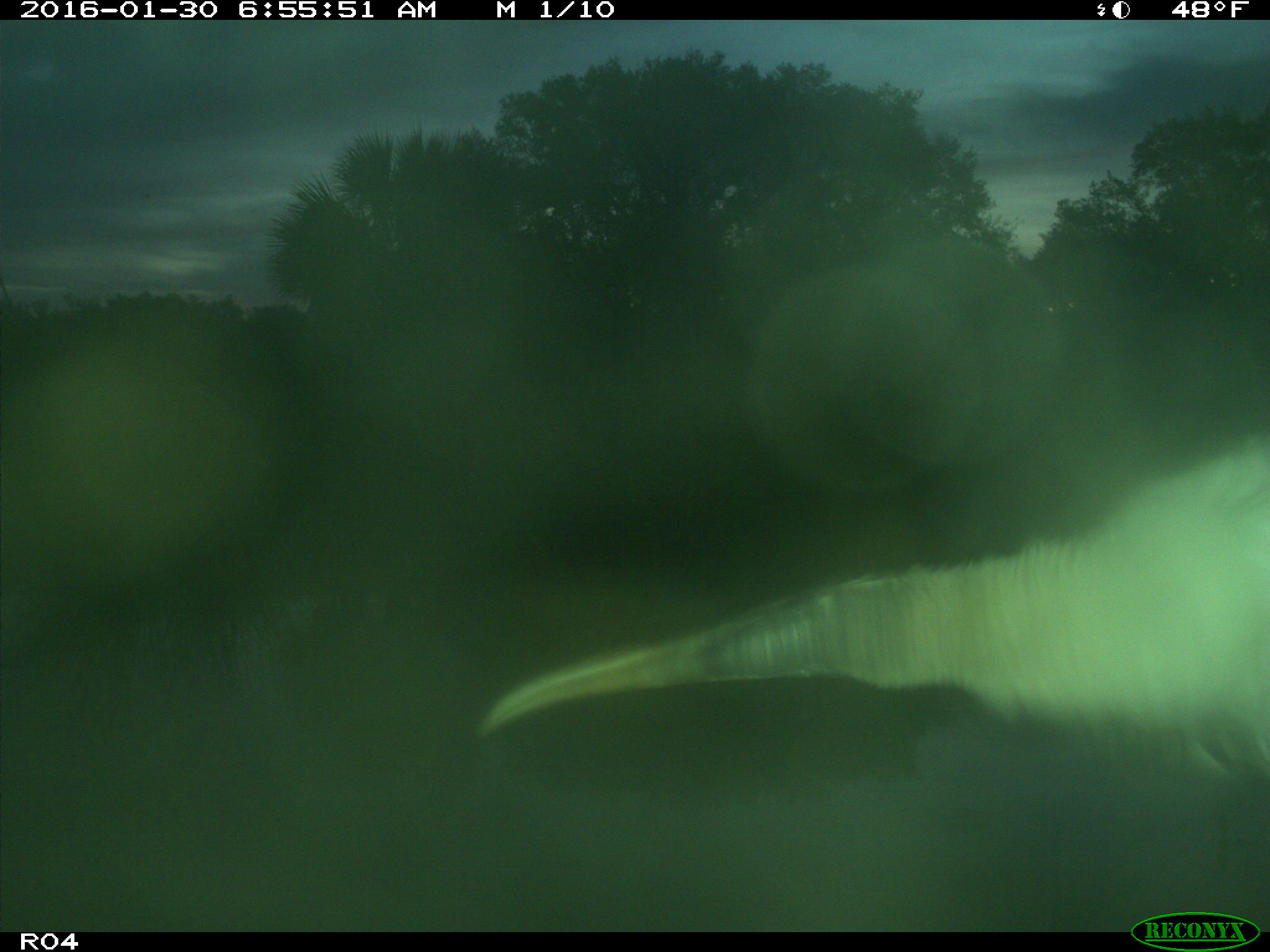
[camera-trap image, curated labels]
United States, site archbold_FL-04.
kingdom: Animalia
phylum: Chordata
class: Aves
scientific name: Aves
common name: birds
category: unidentified bird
Unidentified bird (birds) (Aves).